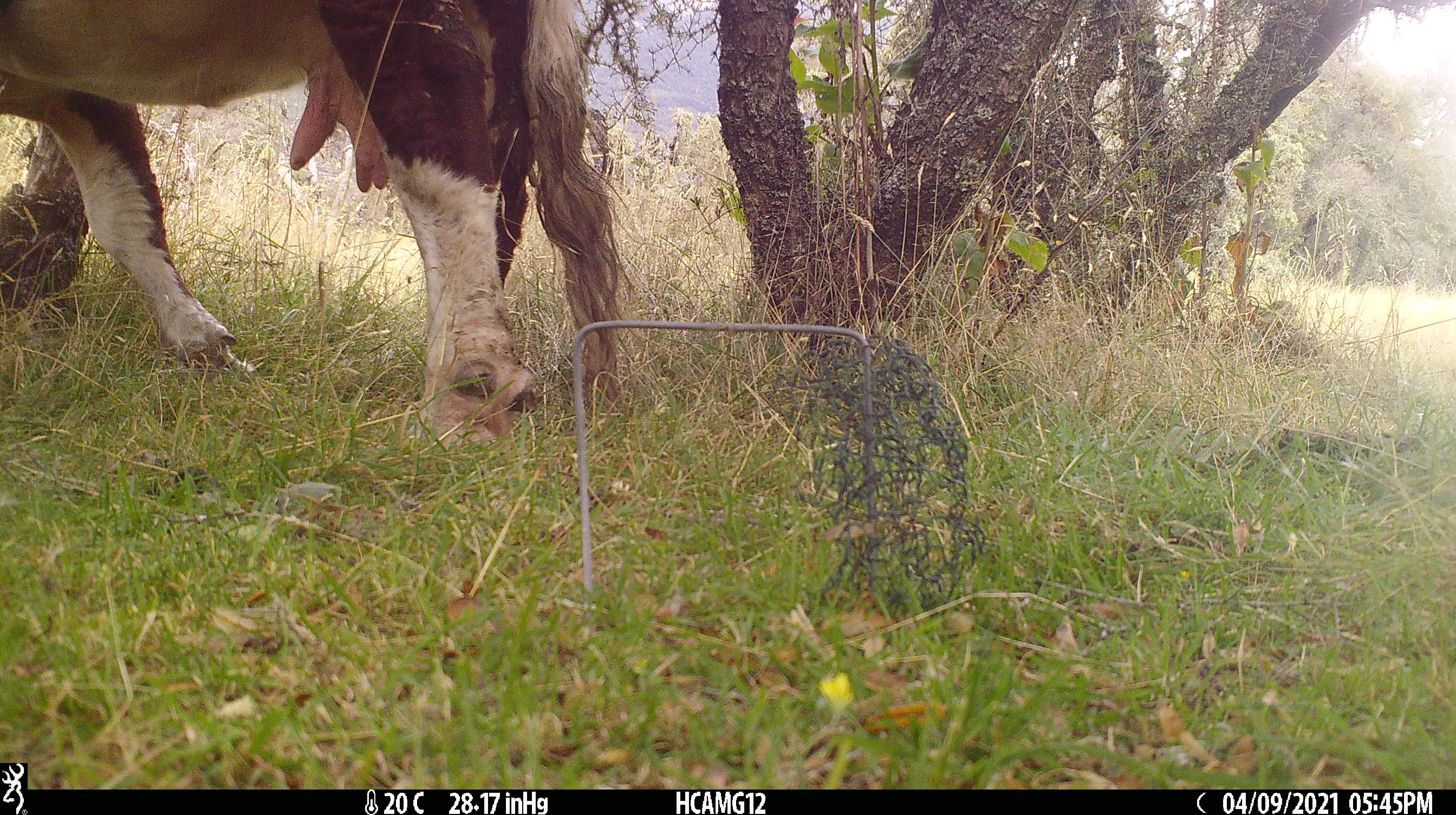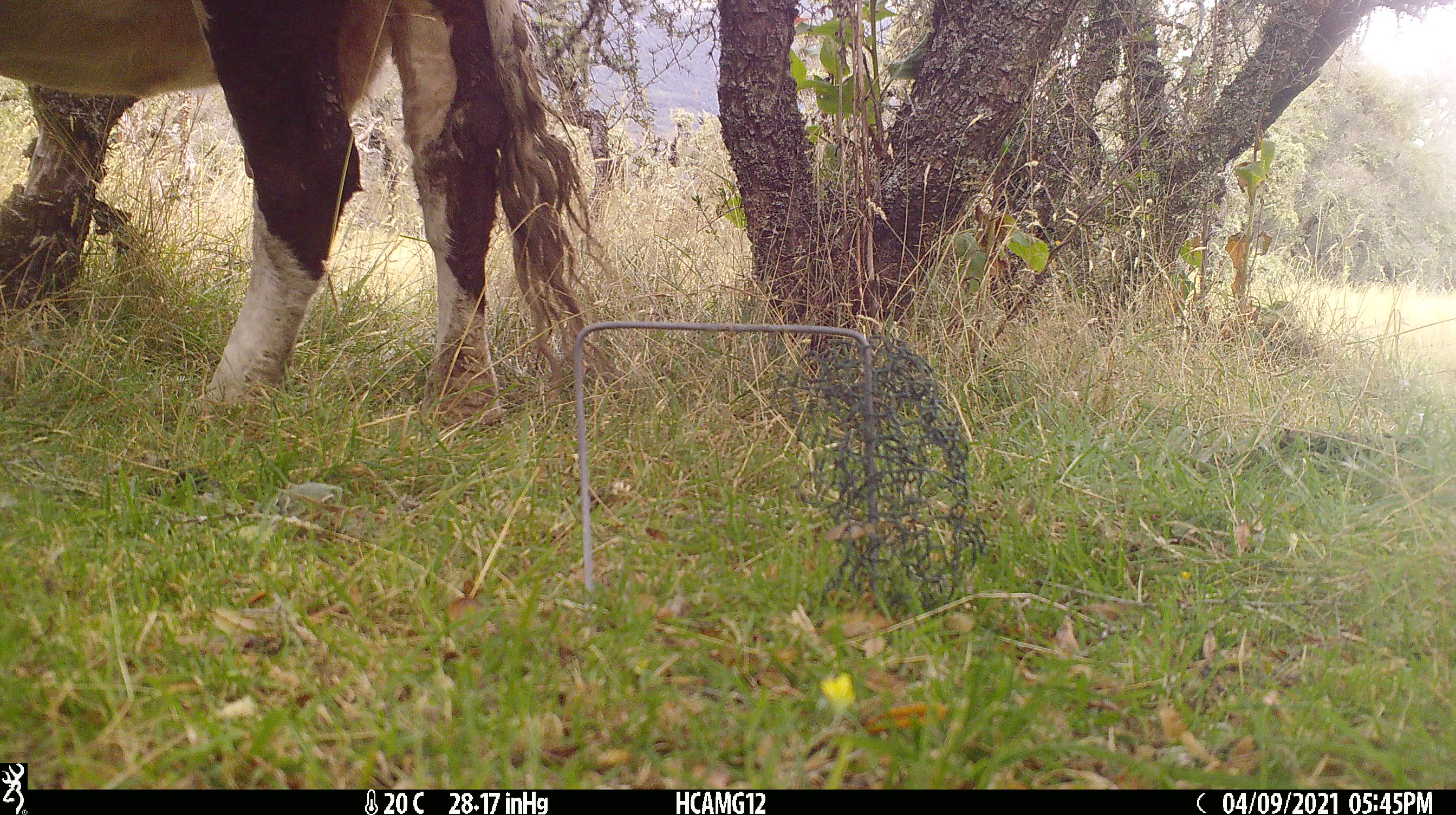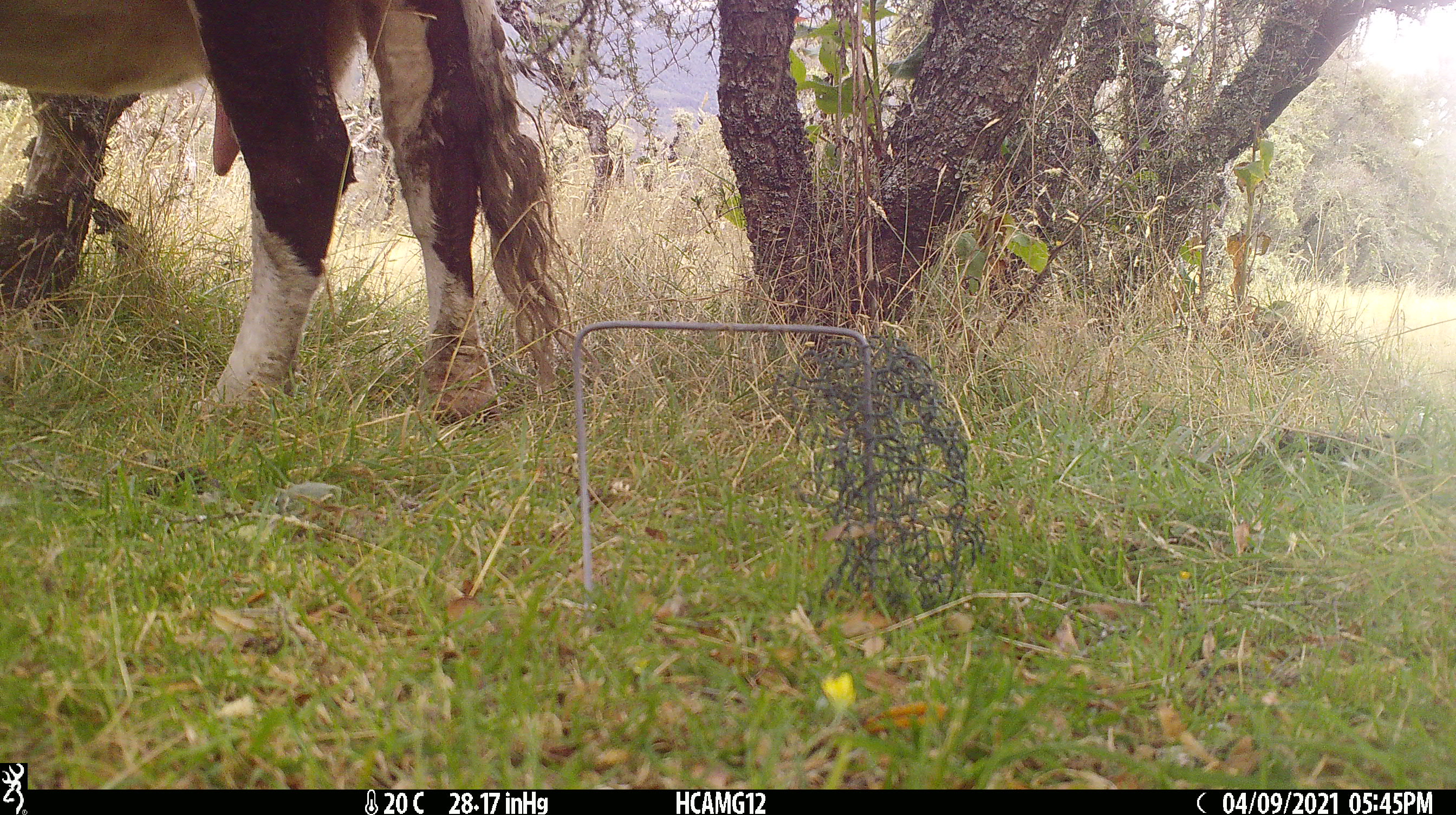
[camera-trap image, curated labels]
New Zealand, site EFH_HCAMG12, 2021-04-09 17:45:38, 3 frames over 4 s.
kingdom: Animalia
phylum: Chordata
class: Mammalia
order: Artiodactyla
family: Bovidae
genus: Bos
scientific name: Bos taurus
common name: domestic cow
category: cow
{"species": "cow (domestic cow) (Bos taurus)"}